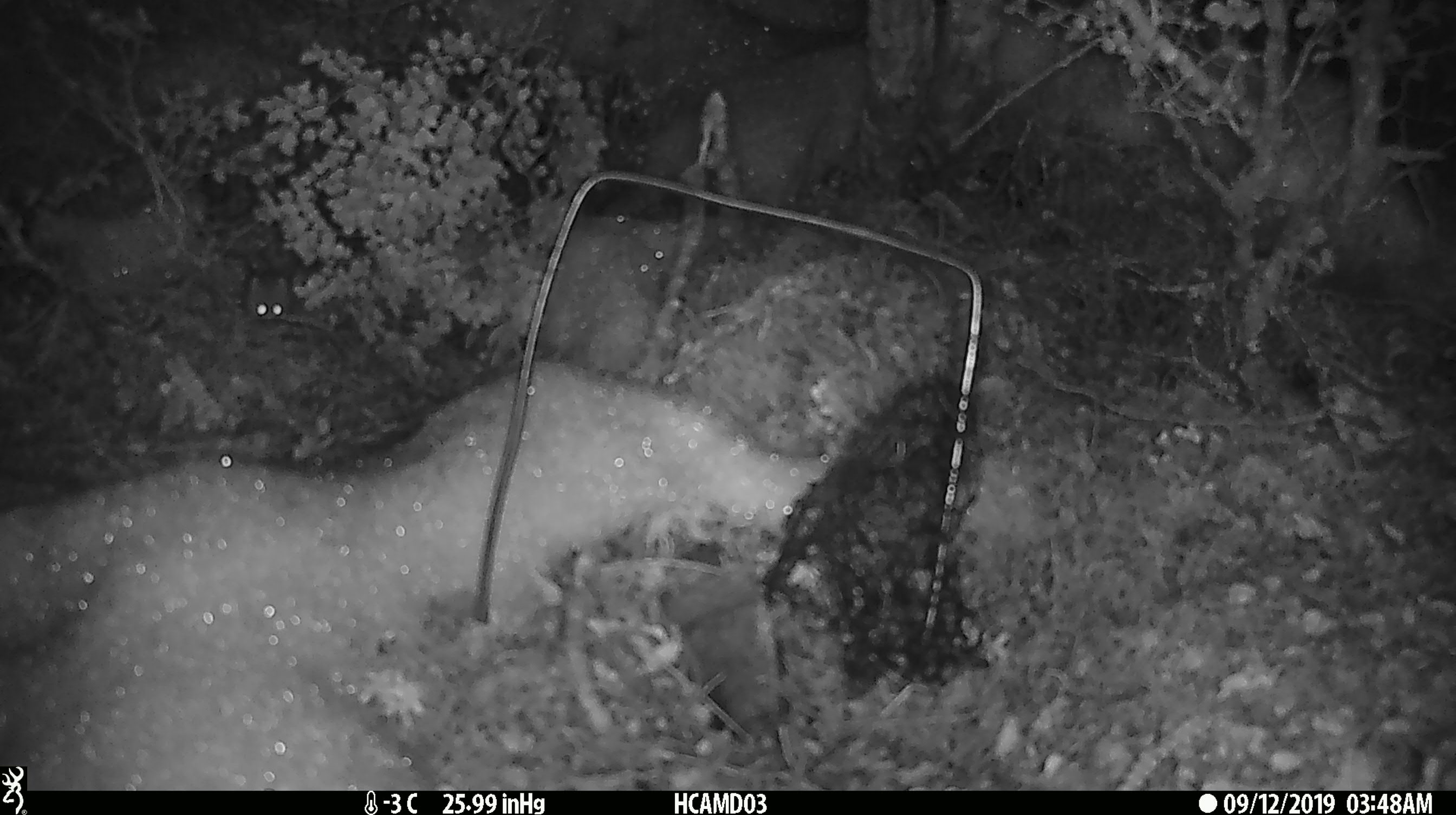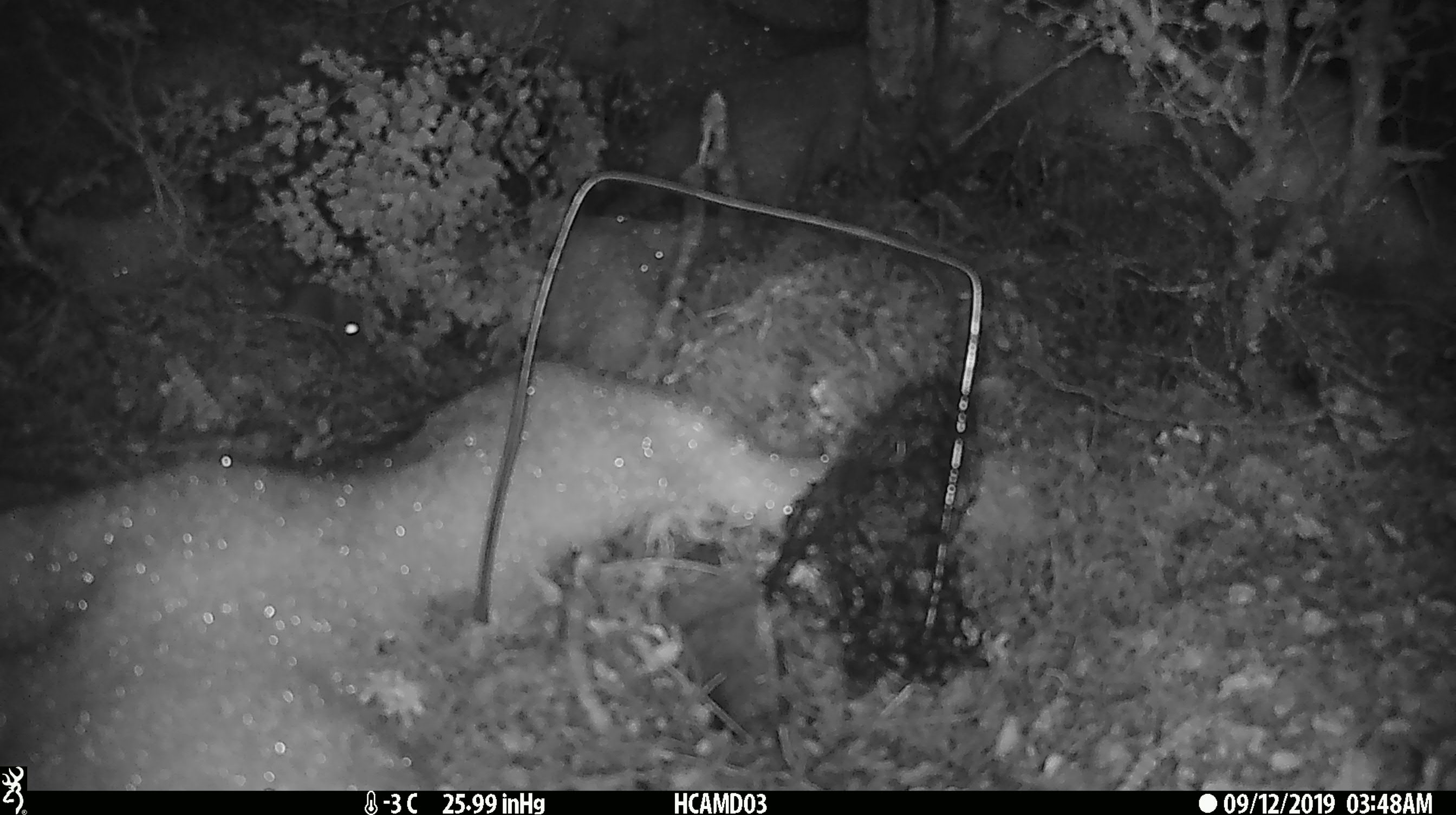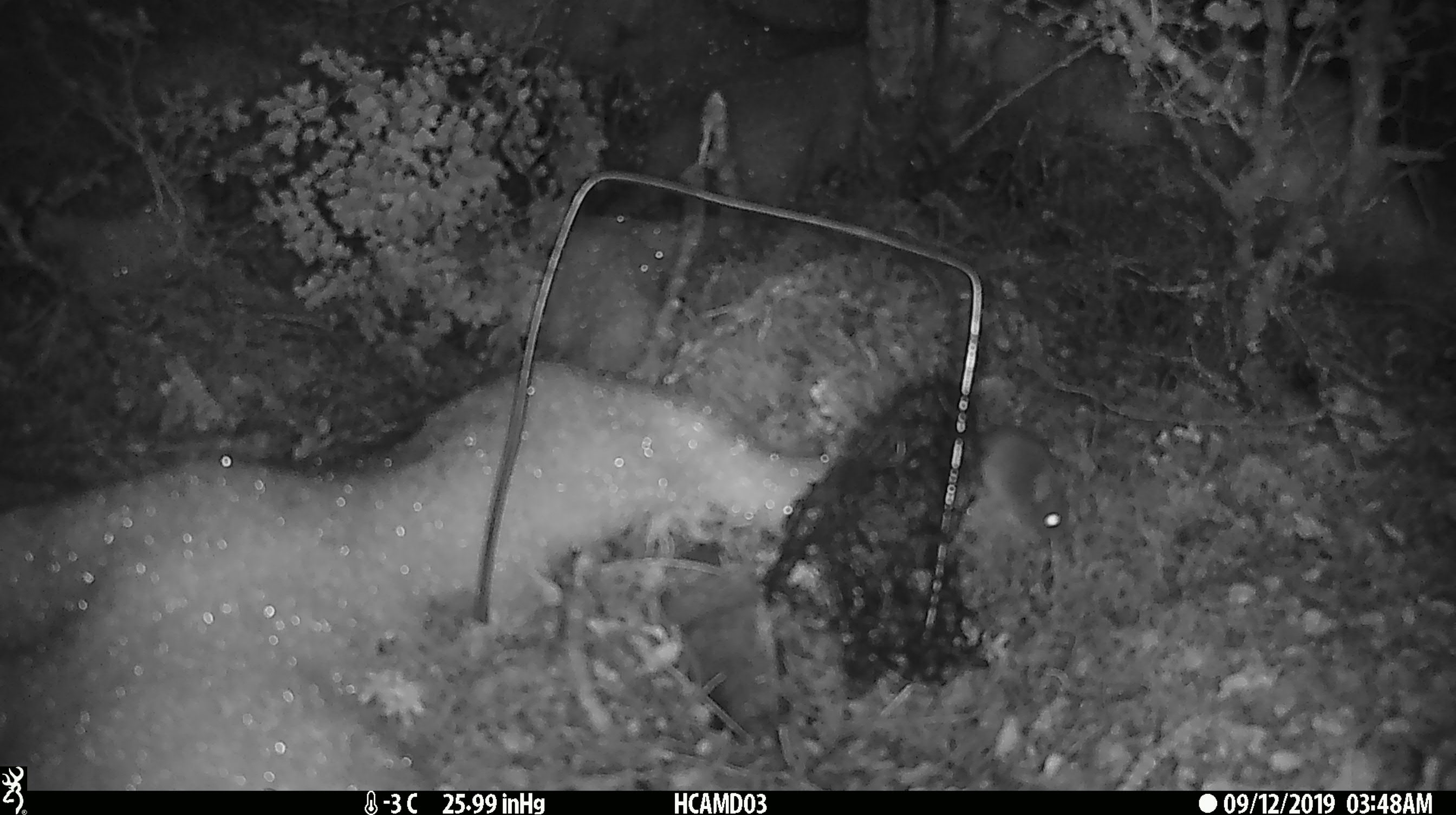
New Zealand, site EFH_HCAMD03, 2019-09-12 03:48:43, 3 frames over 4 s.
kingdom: Animalia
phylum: Chordata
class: Mammalia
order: Rodentia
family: Muridae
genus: Mus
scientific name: Mus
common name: mouse